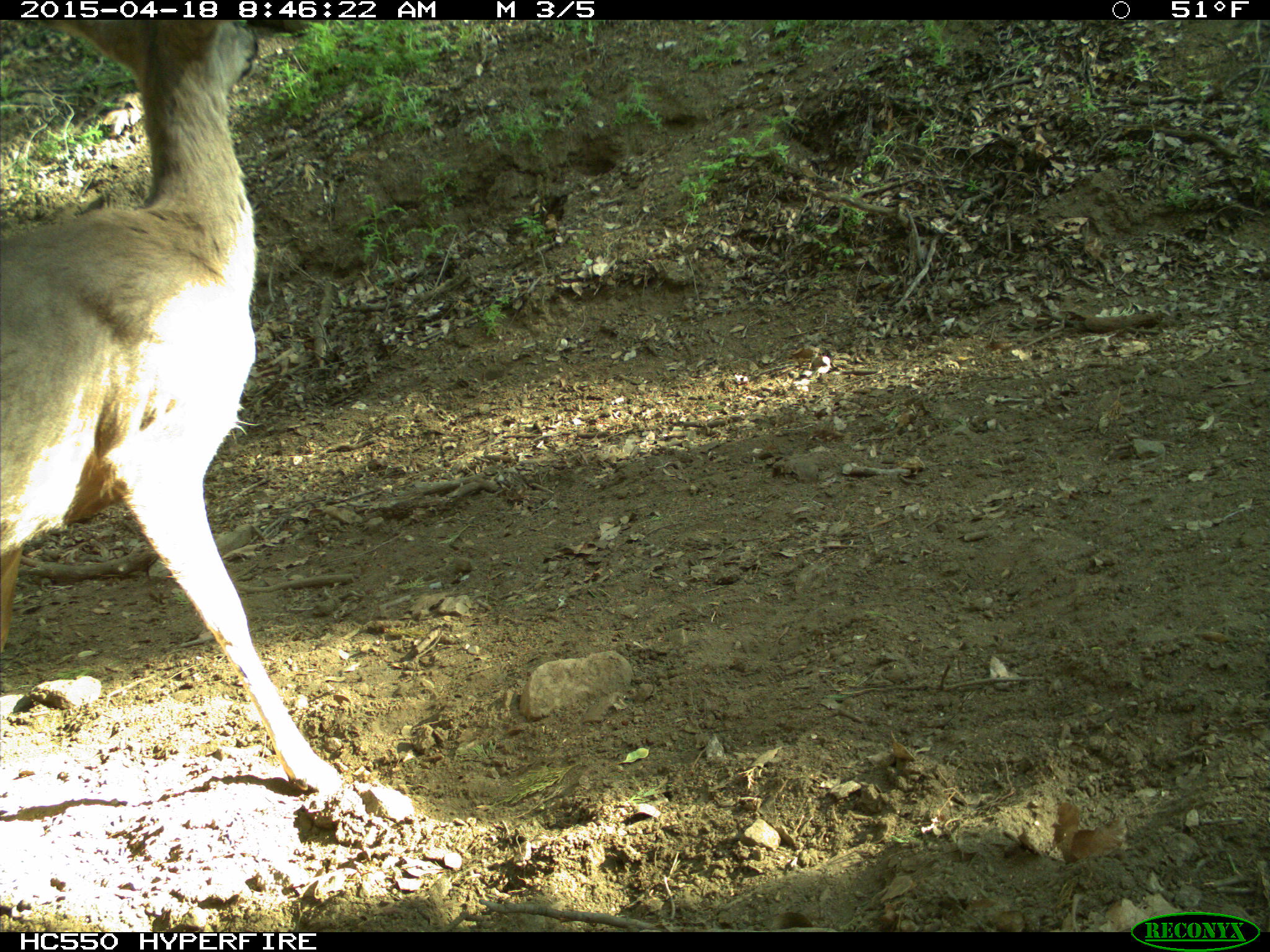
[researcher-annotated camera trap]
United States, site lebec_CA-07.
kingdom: Animalia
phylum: Chordata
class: Mammalia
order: Artiodactyla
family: Cervidae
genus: Odocoileus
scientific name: Odocoileus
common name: deer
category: unidentified deer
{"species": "unidentified deer (deer) (Odocoileus)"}